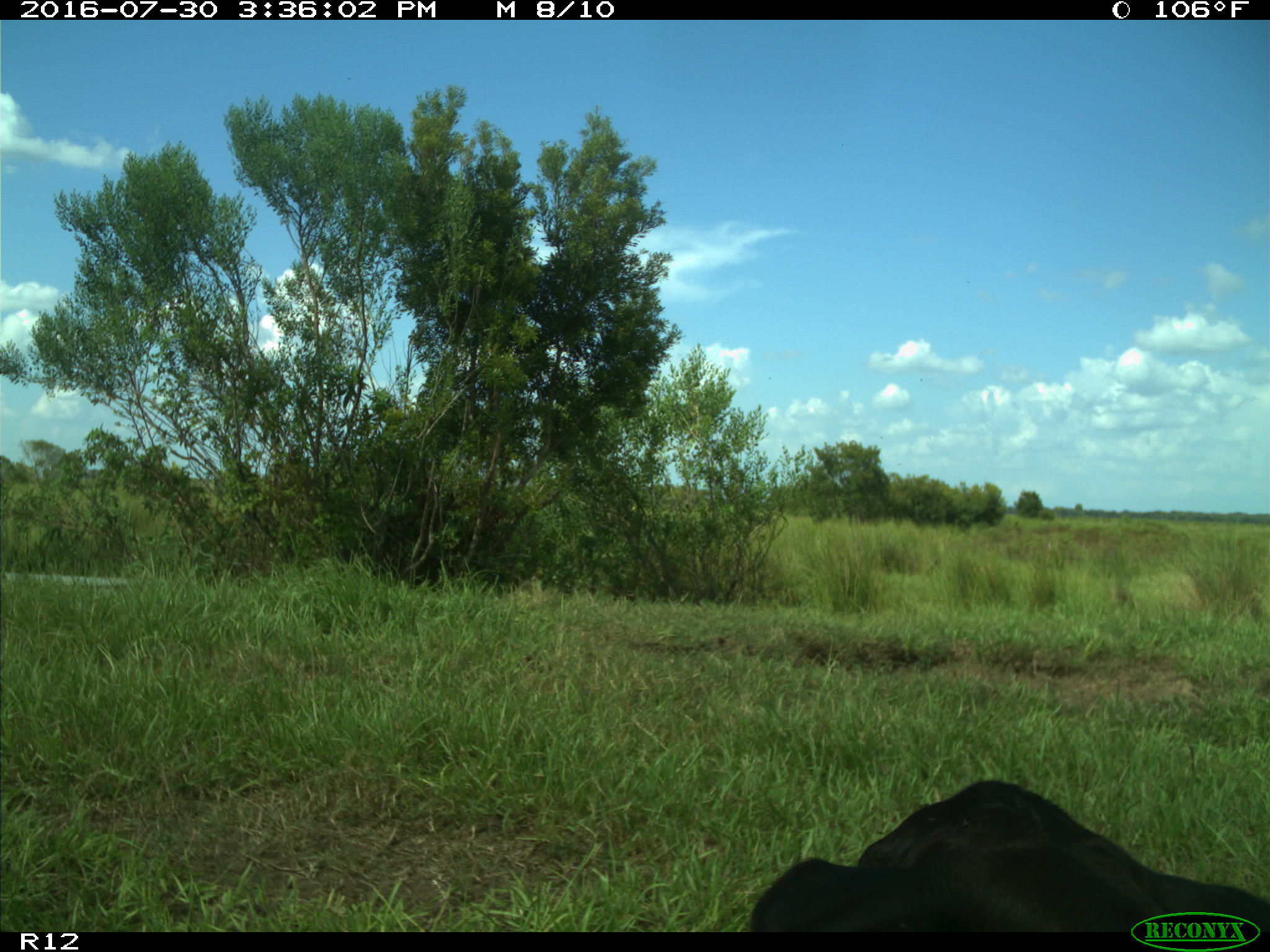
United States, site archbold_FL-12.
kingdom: Animalia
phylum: Chordata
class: Mammalia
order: Artiodactyla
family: Bovidae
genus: Bos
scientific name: Bos taurus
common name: domestic cow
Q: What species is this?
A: Bos taurus (domestic cow).